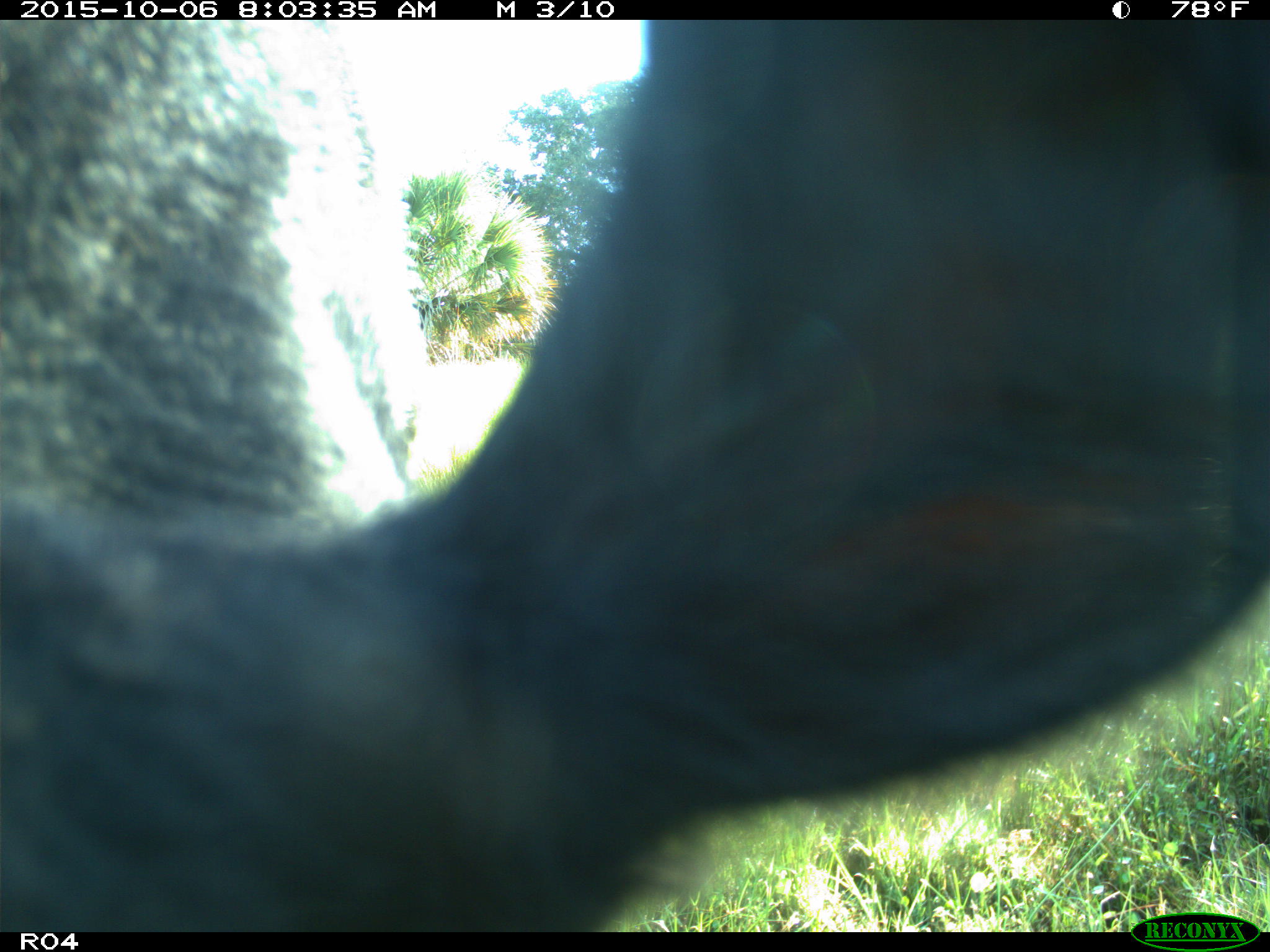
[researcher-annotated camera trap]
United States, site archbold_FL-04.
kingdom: Animalia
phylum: Chordata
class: Mammalia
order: Artiodactyla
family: Bovidae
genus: Bos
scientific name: Bos taurus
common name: domestic cow